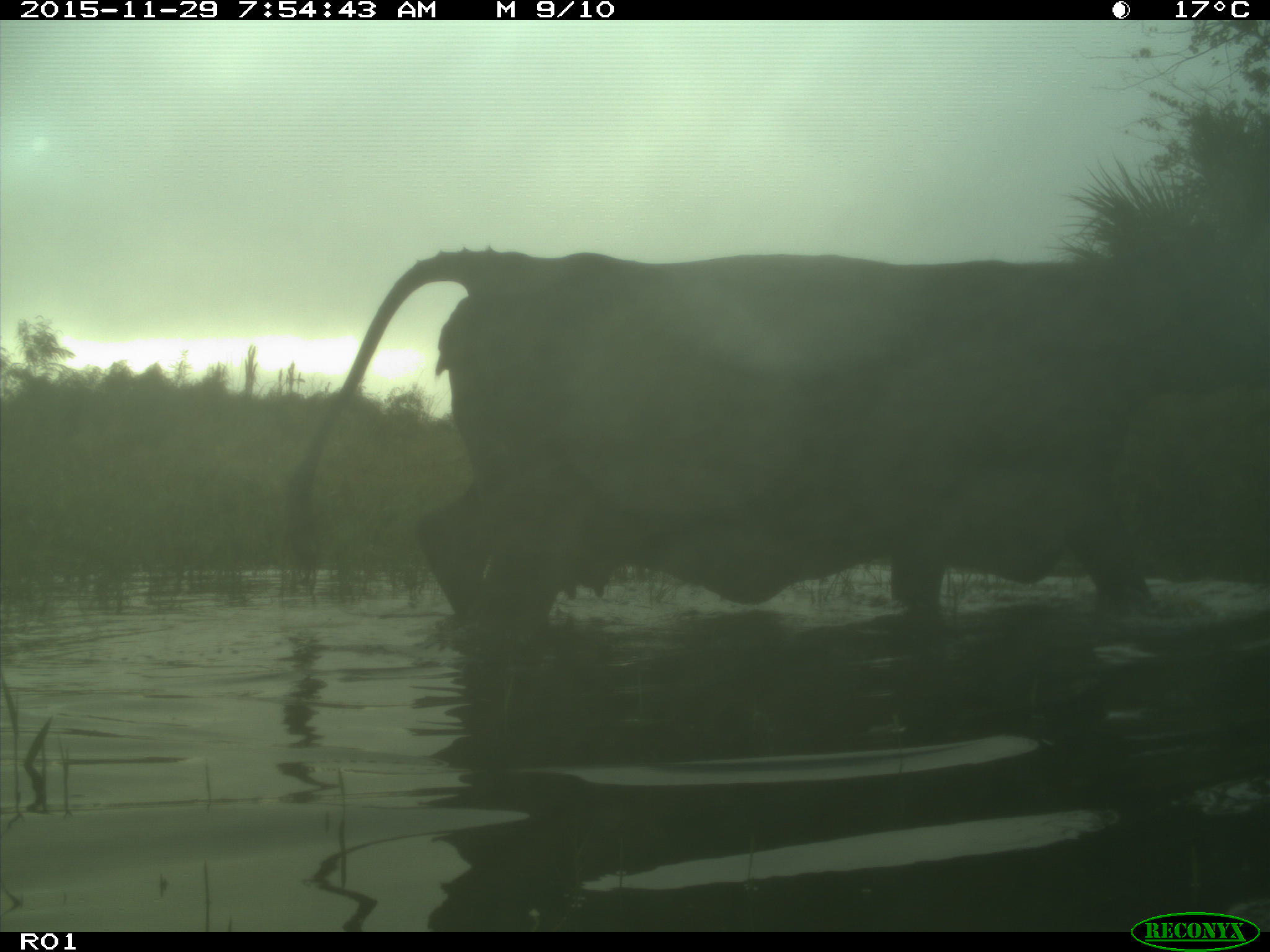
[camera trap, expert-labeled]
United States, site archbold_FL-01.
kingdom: Animalia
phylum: Chordata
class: Mammalia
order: Artiodactyla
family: Bovidae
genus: Bos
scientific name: Bos taurus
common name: domestic cow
Bos taurus (domestic cow).